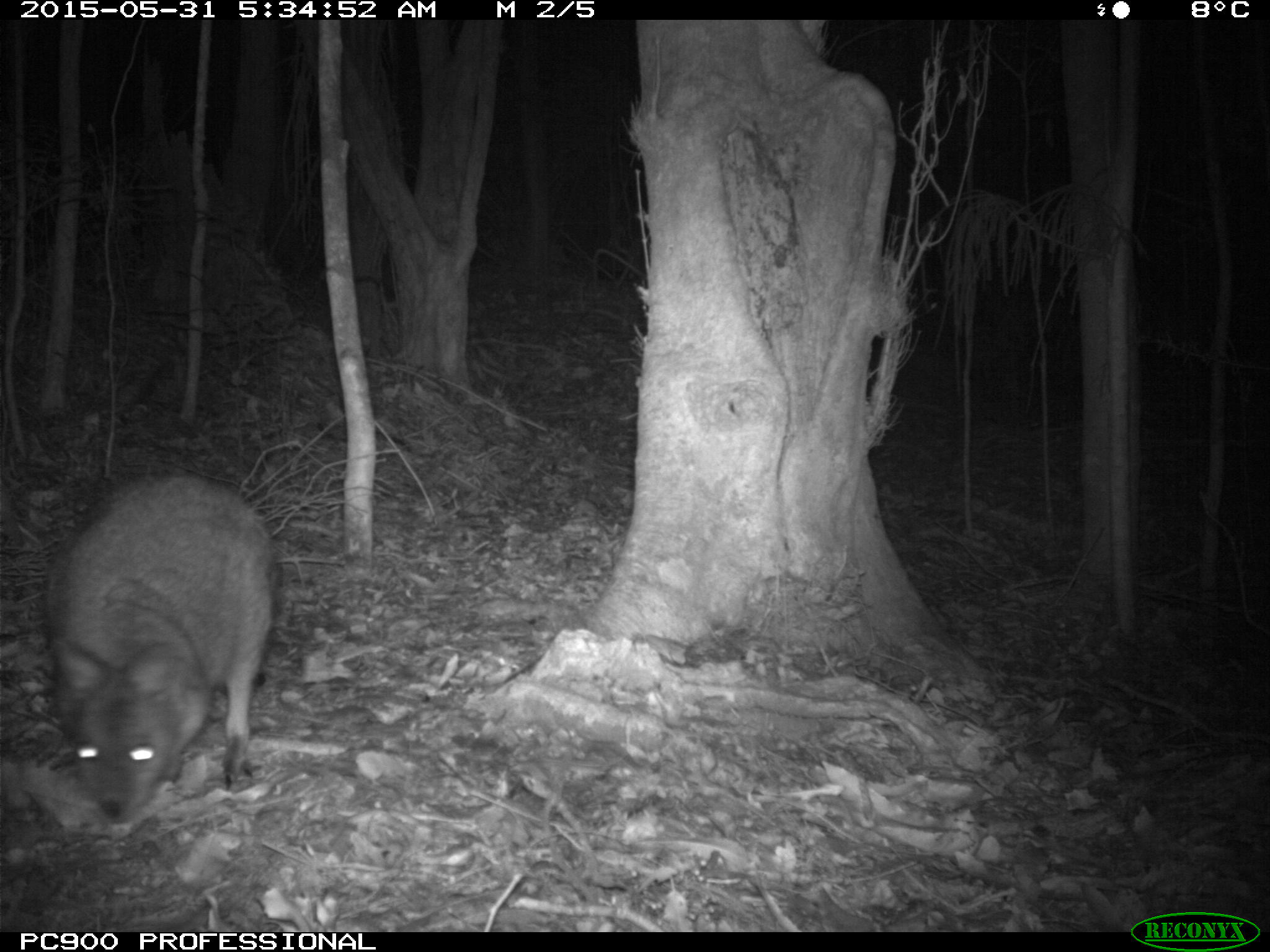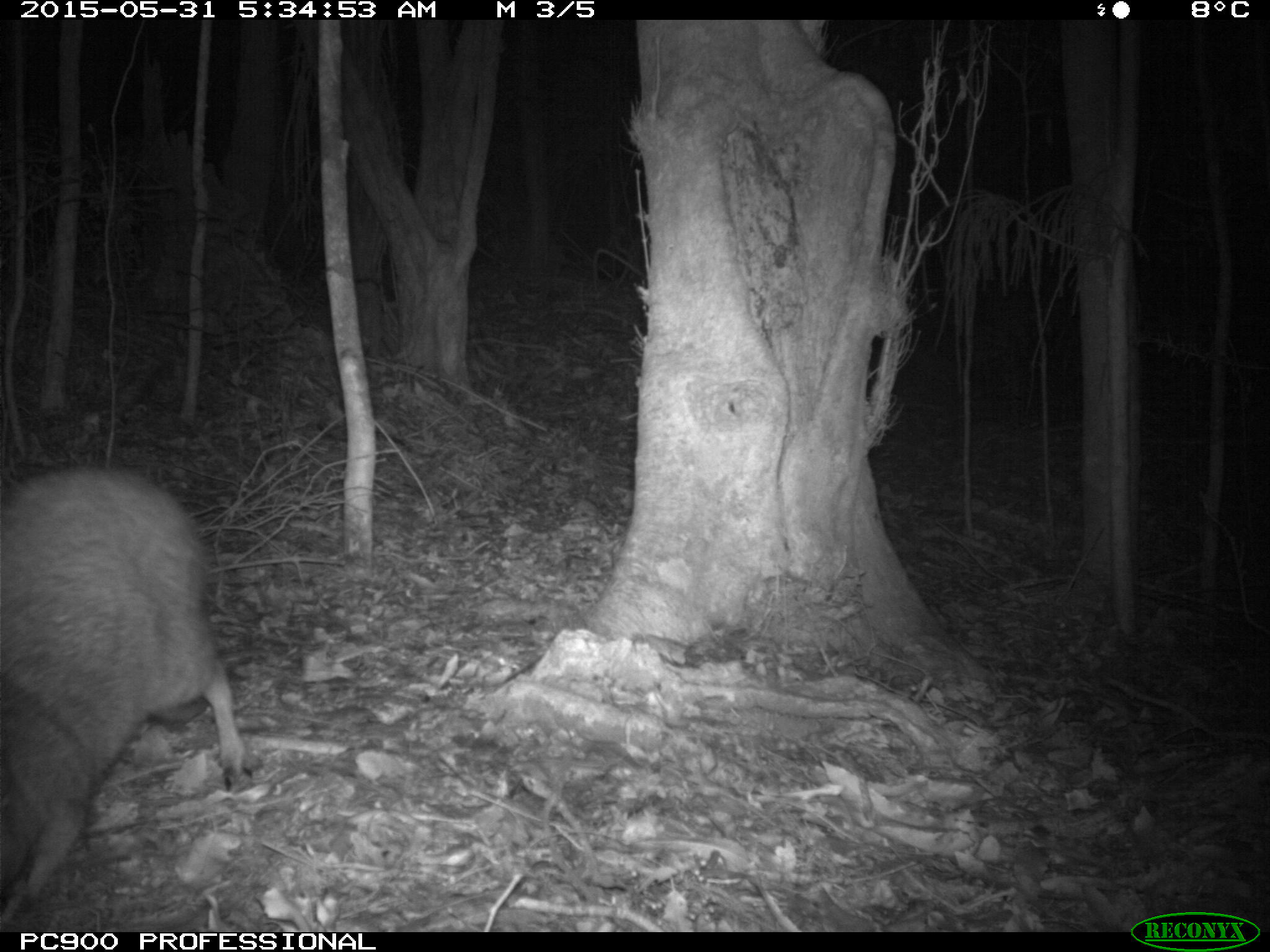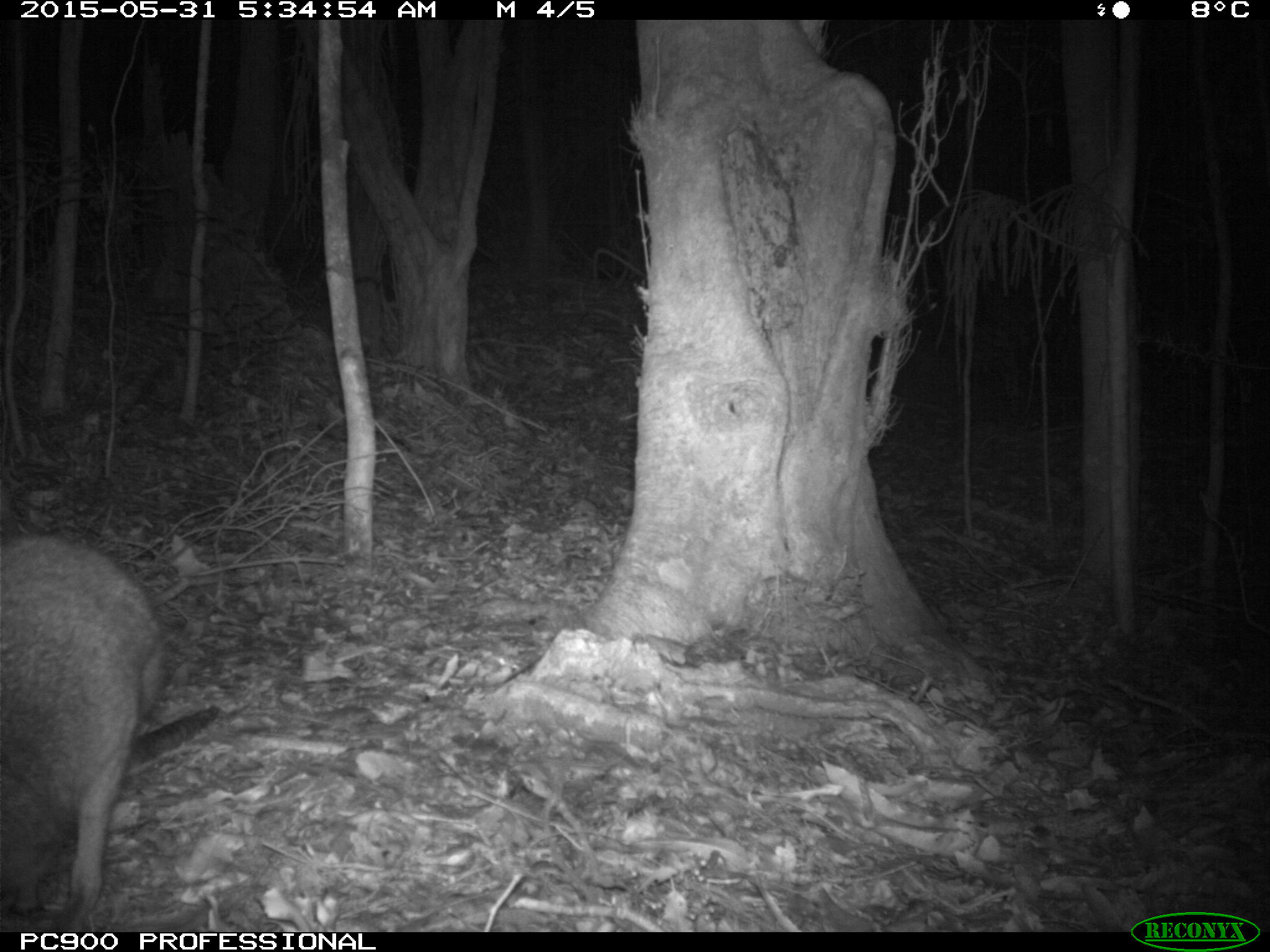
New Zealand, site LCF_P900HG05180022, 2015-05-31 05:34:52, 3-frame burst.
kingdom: Animalia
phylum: Chordata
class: Mammalia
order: Diprotodontia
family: Macropodidae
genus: Notamacropus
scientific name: Notamacropus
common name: wallaby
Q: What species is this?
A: Wallaby (Notamacropus).